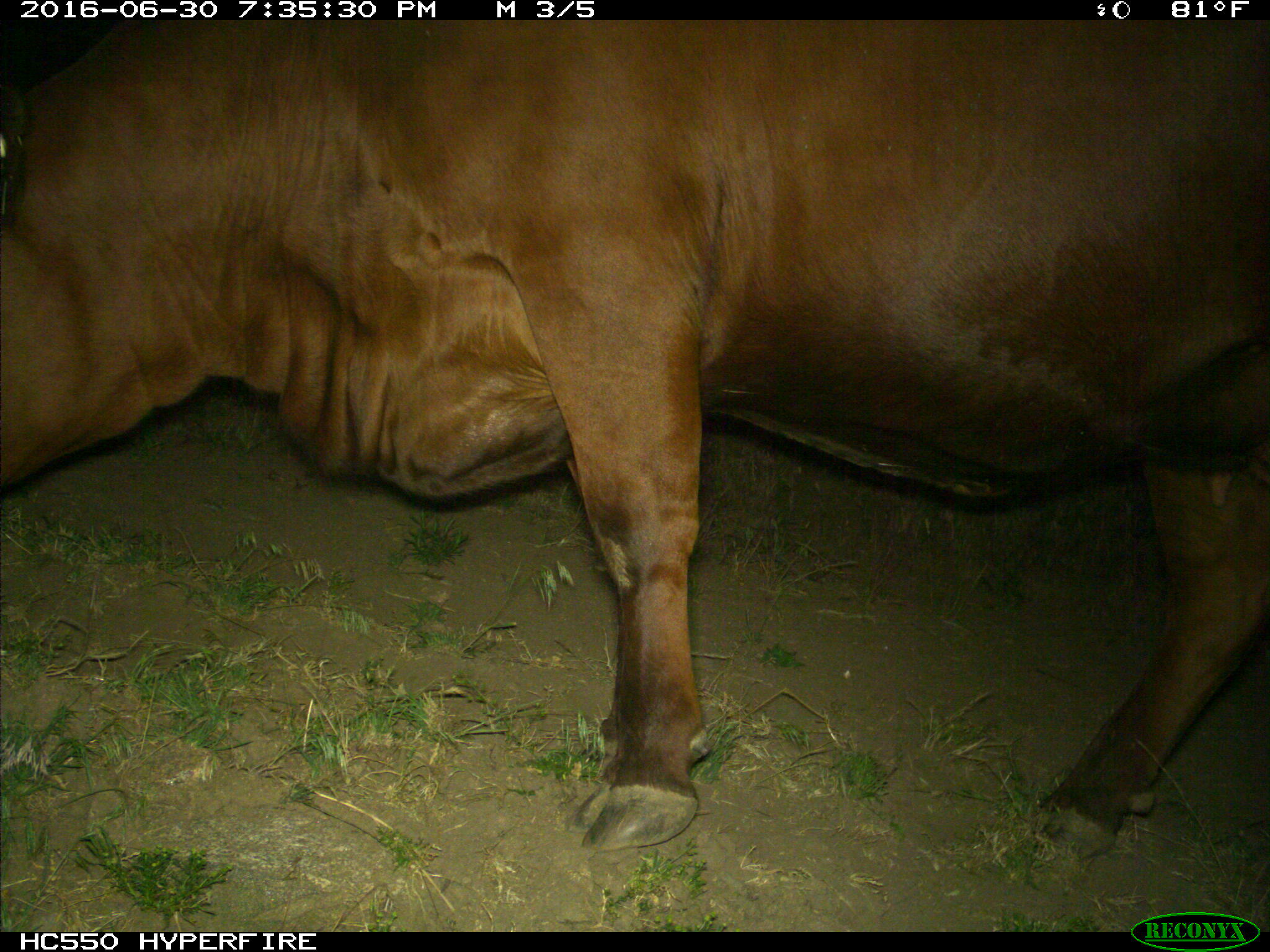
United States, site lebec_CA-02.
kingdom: Animalia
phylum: Chordata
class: Mammalia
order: Artiodactyla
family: Bovidae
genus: Bos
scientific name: Bos taurus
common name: domestic cow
Bos taurus (domestic cow).